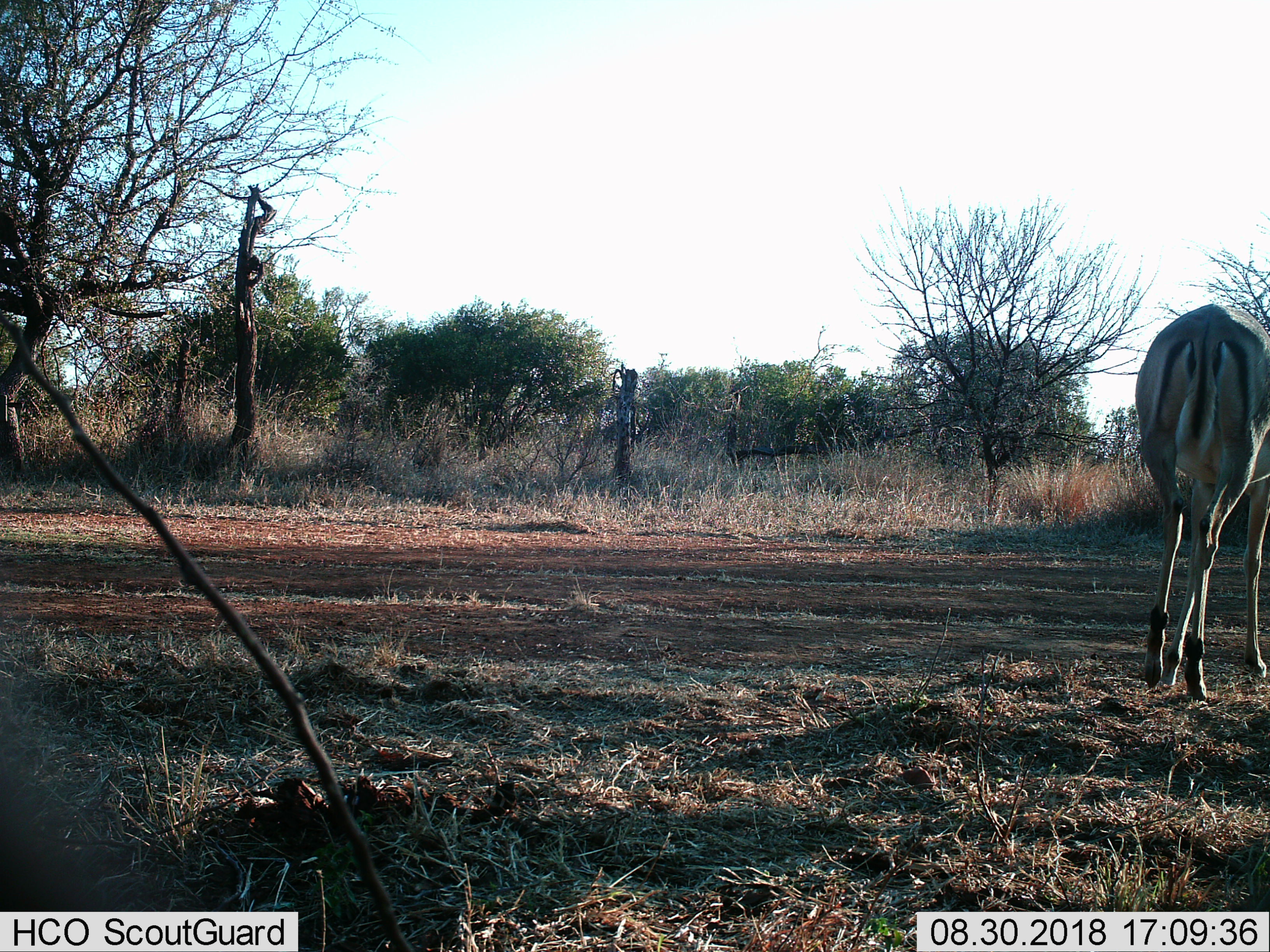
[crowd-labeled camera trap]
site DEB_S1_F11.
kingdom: Animalia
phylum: Chordata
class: Mammalia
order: Artiodactyla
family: Bovidae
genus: Aepyceros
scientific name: Aepyceros melampus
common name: impala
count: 1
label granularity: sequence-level